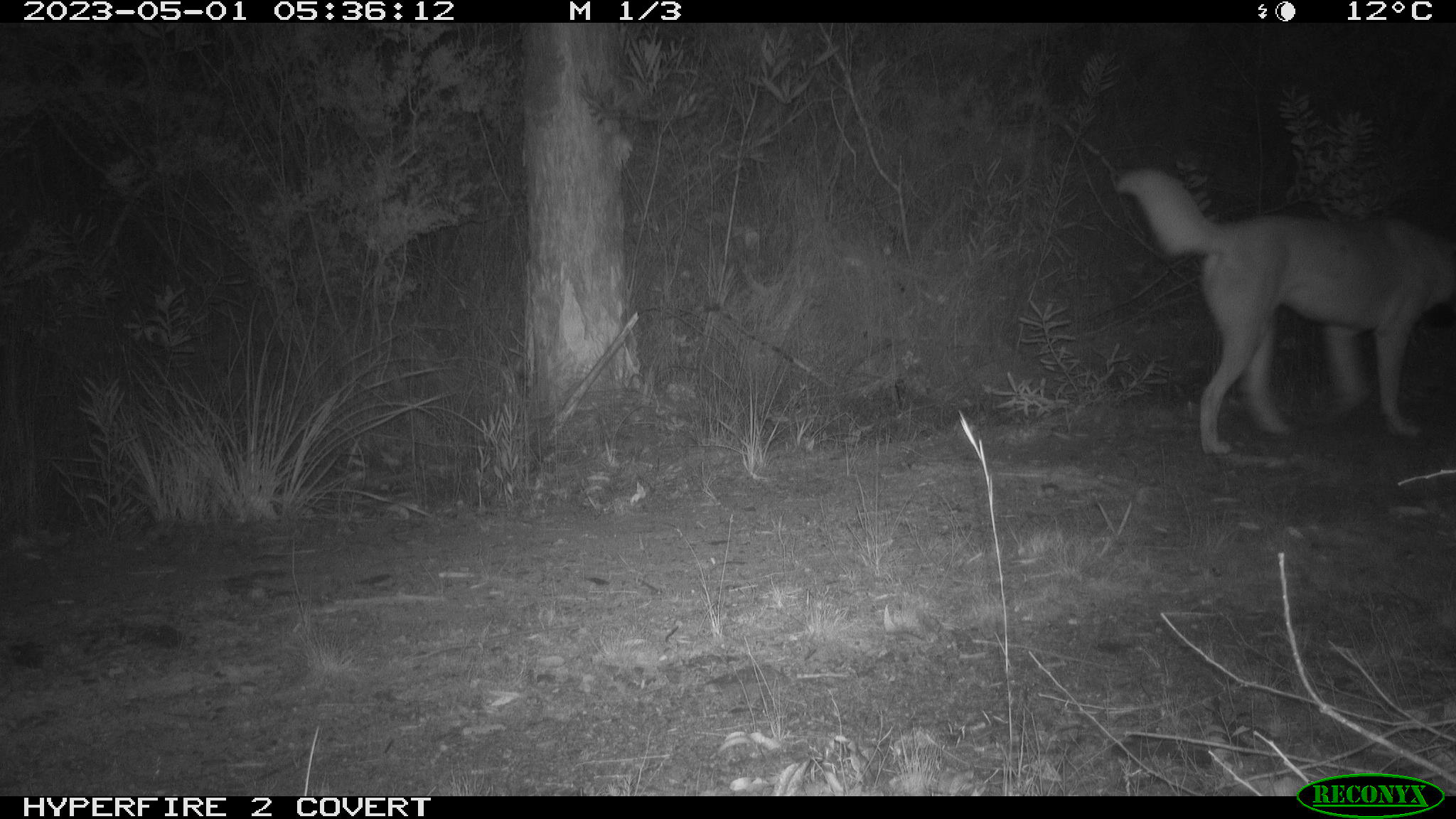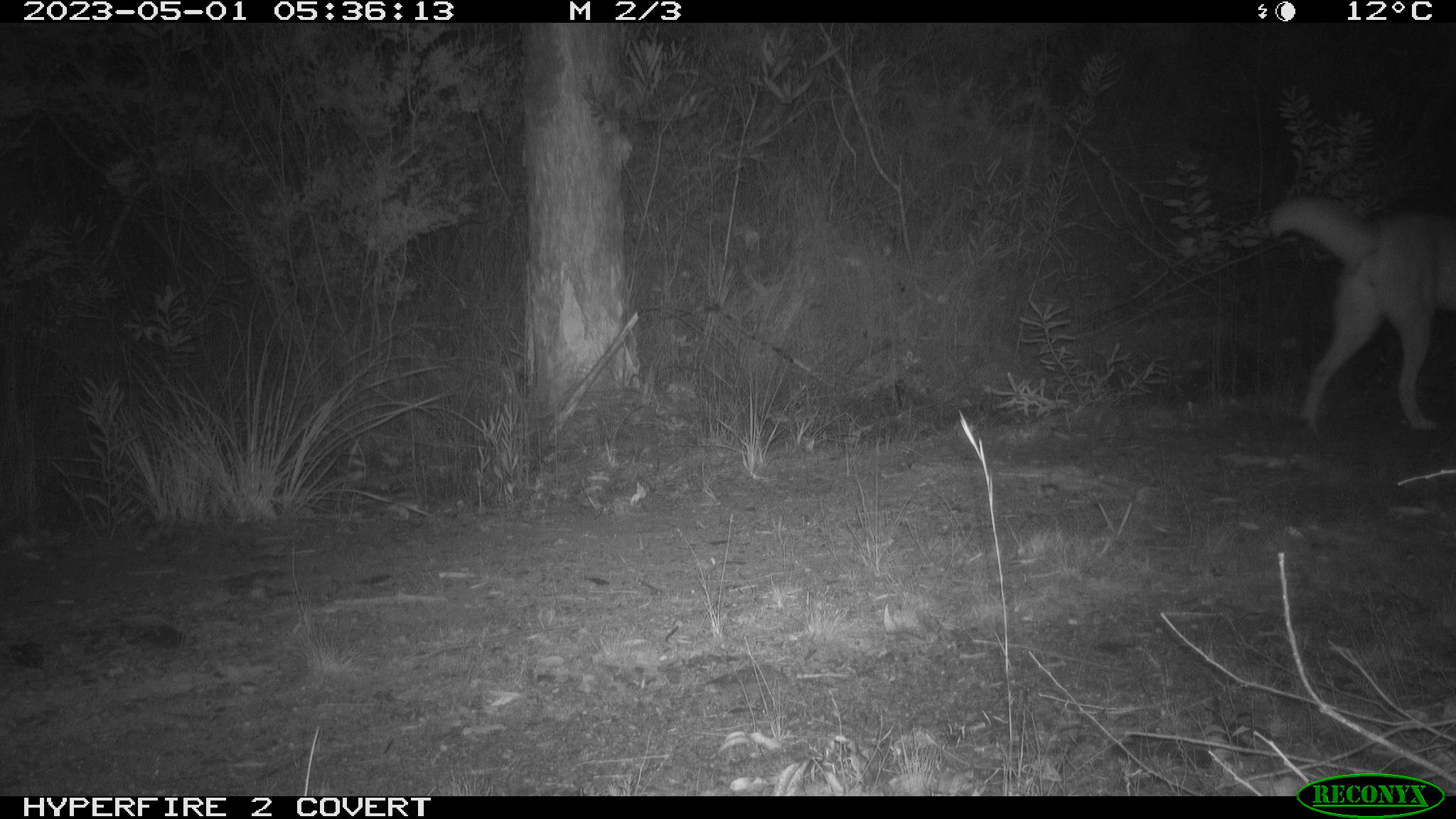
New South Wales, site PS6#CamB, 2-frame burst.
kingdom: Animalia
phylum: Chordata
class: Mammalia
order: Carnivora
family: Canidae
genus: Canis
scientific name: Canis familiaris dingo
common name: dingo